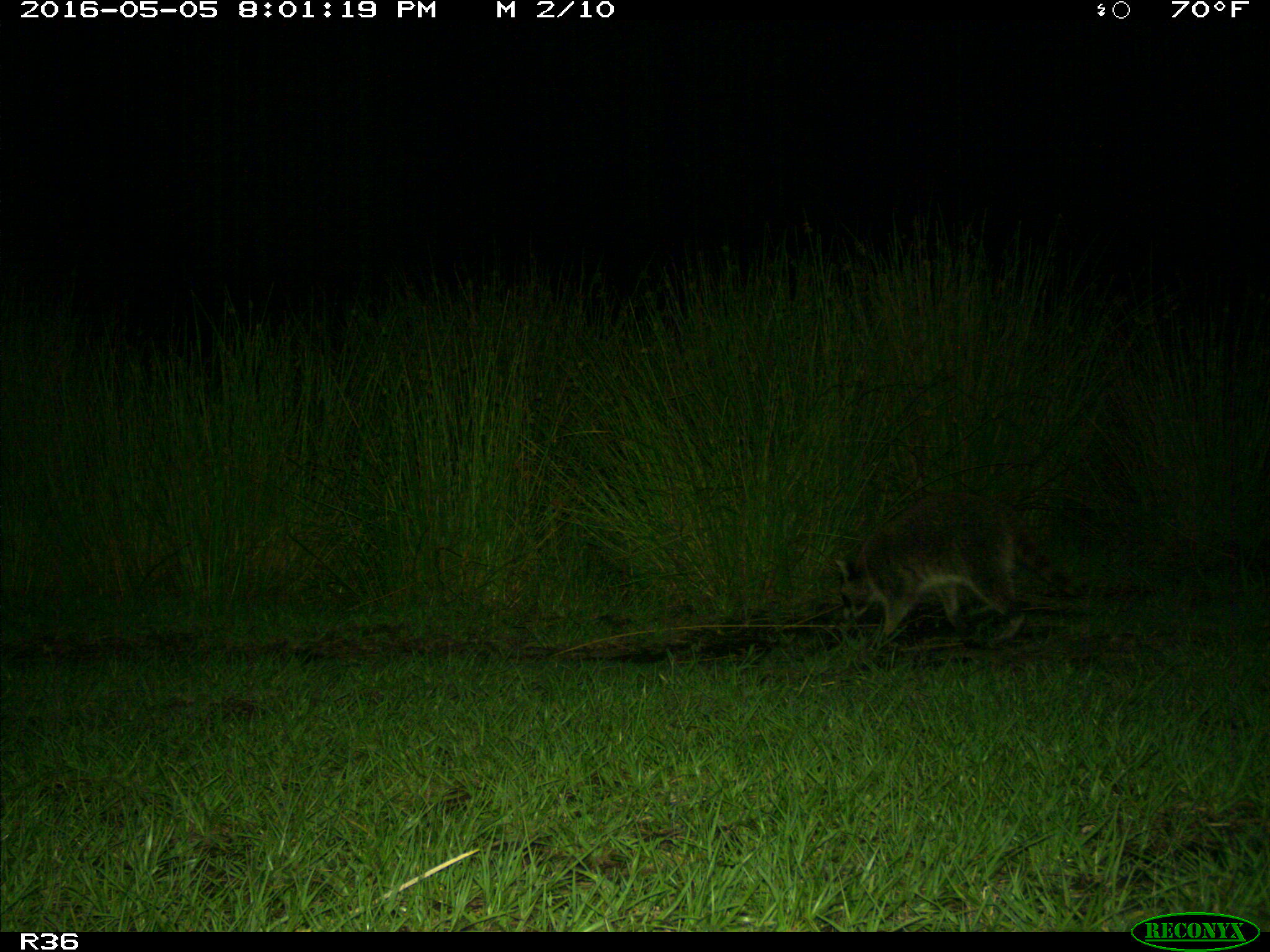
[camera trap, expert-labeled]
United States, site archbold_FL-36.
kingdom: Animalia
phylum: Chordata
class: Mammalia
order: Carnivora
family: Procyonidae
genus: Procyon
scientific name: Procyon lotor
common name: common raccoon